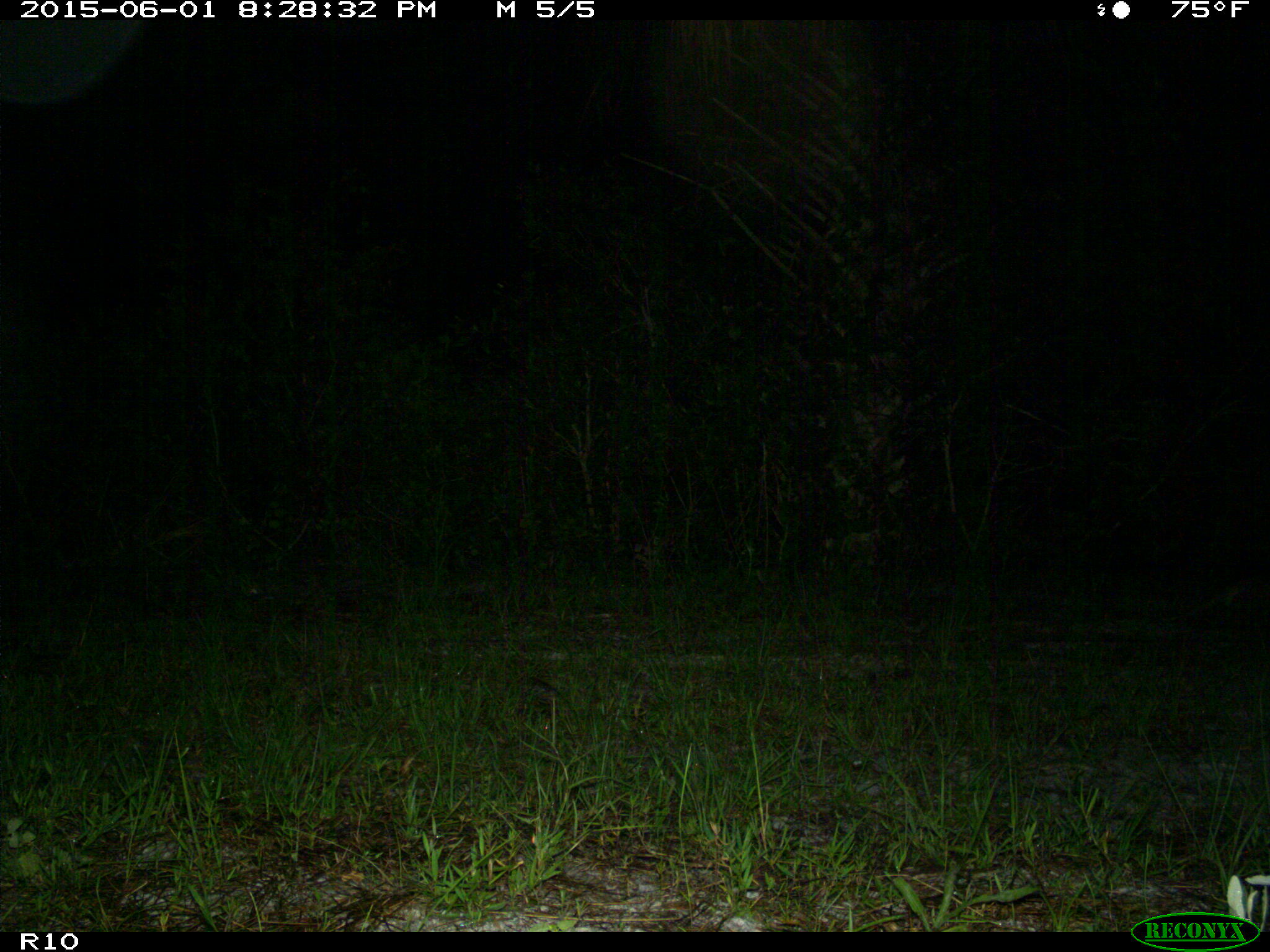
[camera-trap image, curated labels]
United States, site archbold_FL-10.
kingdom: Animalia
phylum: Chordata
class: Mammalia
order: Cingulata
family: Dasypodidae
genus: Dasypus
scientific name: Dasypus novemcinctus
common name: nine-banded armadillo